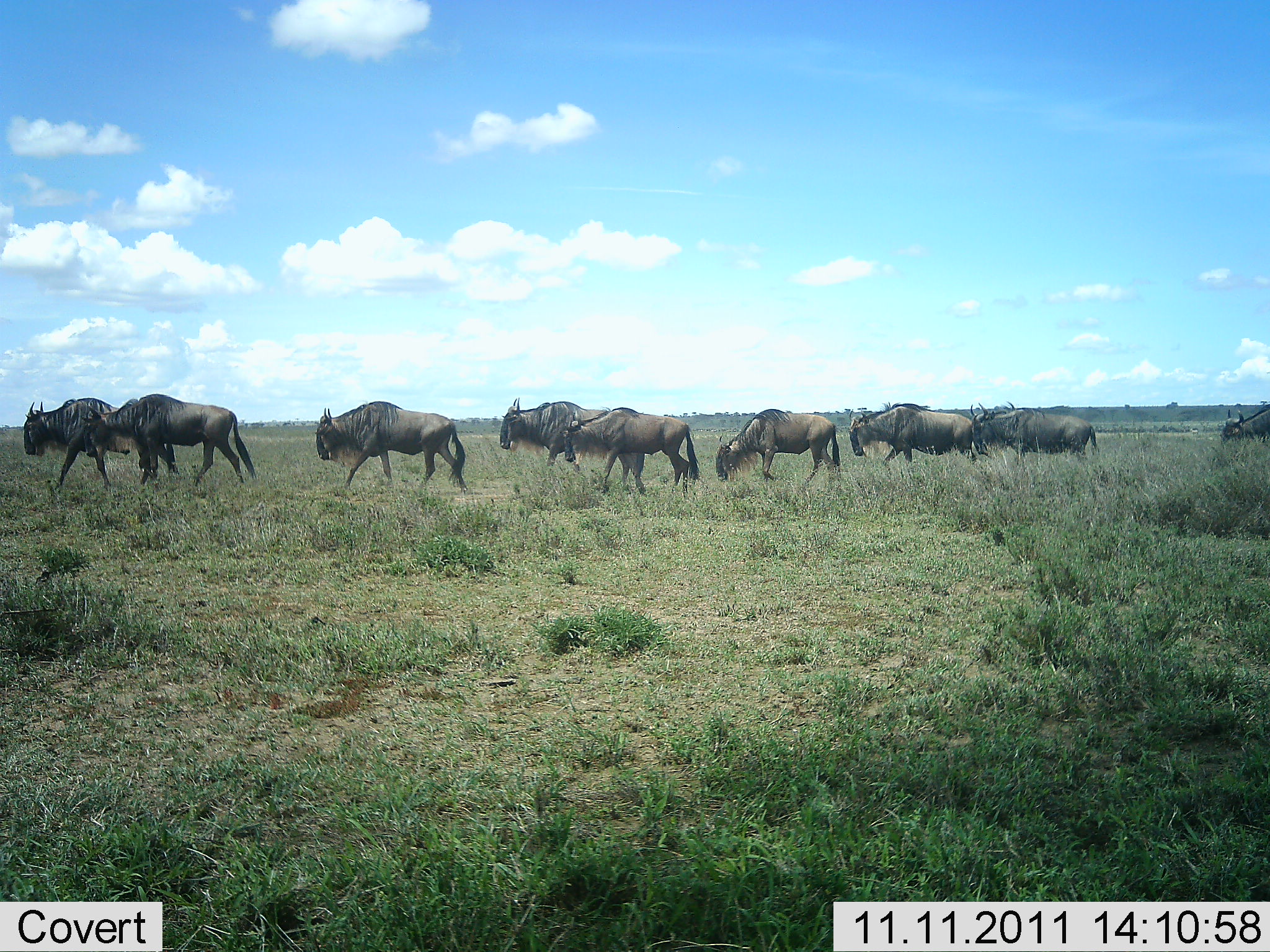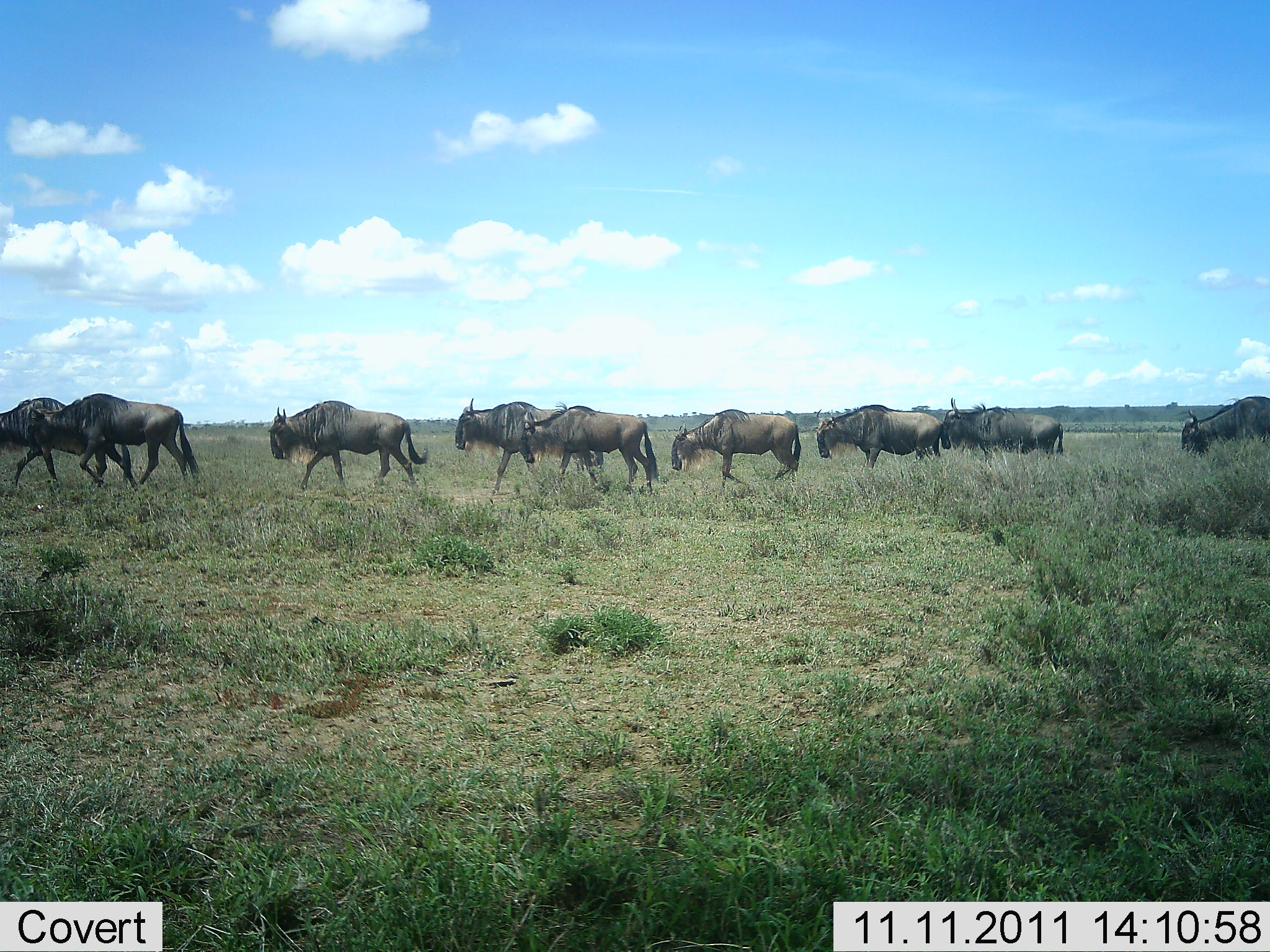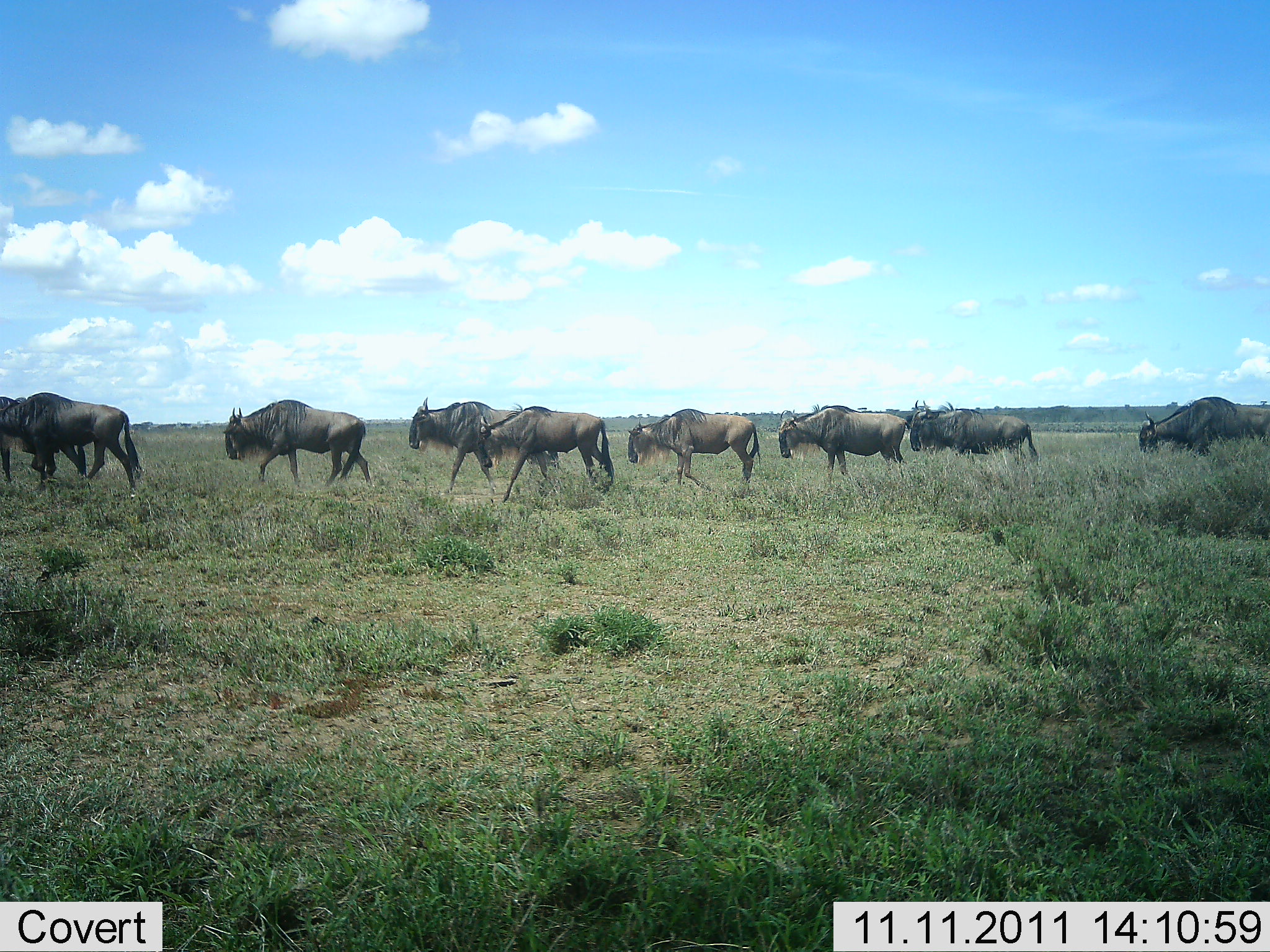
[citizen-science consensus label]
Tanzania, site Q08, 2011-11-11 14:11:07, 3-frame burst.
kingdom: Animalia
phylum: Chordata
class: Mammalia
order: Artiodactyla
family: Bovidae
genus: Connochaetes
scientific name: Connochaetes taurinus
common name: blue wildebeest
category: wildebeest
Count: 9.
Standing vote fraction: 12%.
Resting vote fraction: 0%.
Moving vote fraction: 100%.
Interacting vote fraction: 0%.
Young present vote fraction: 0%.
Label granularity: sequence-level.